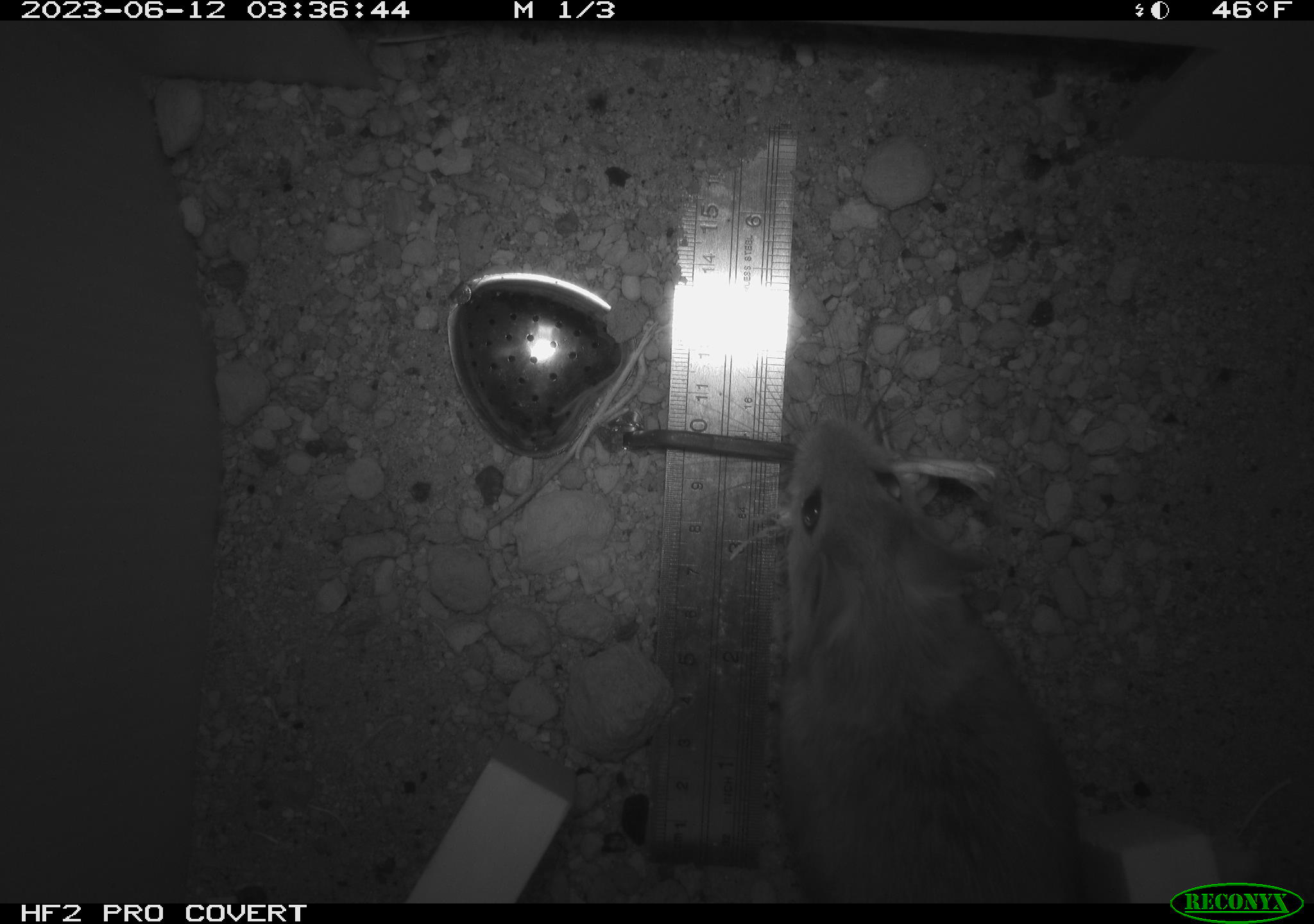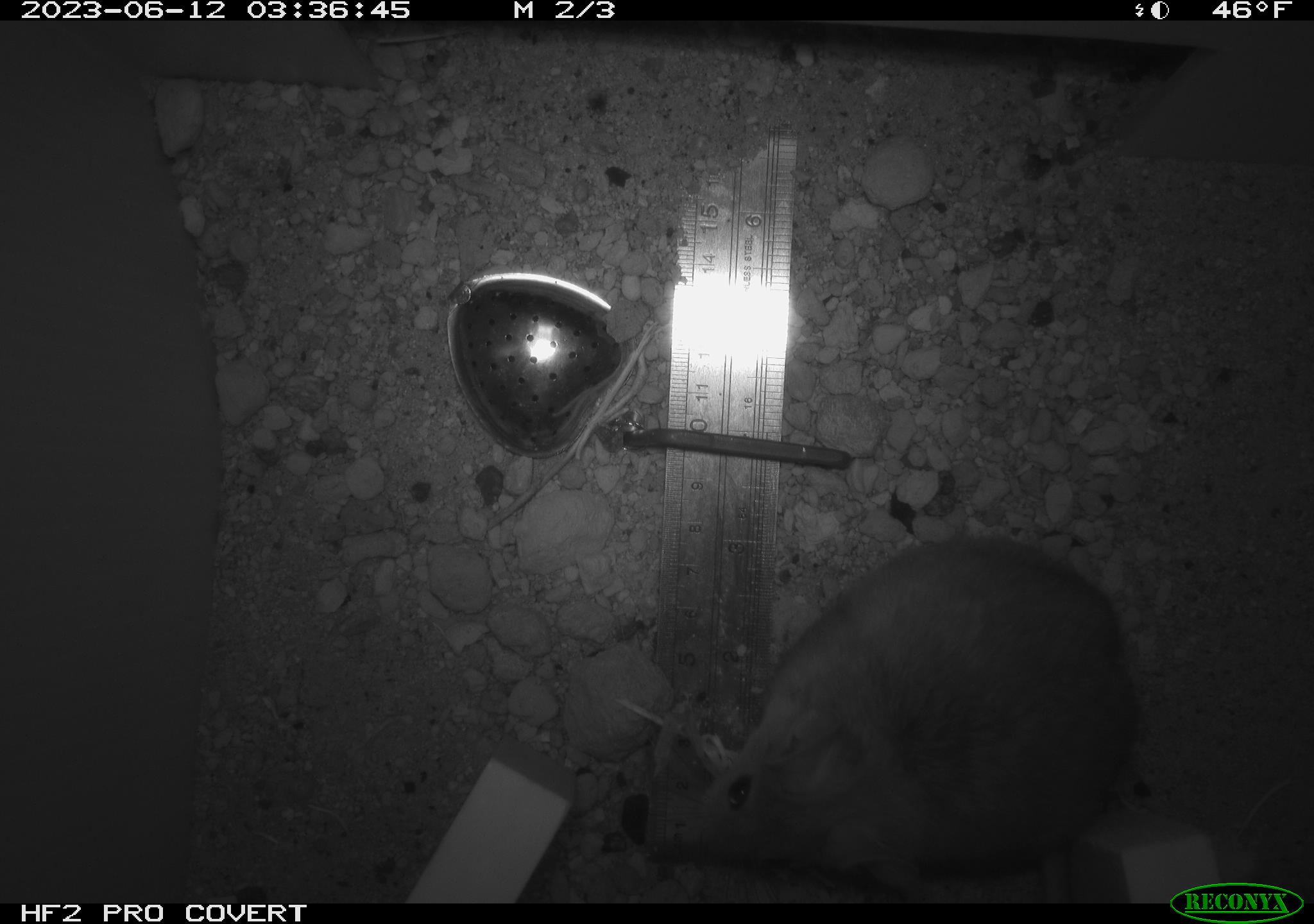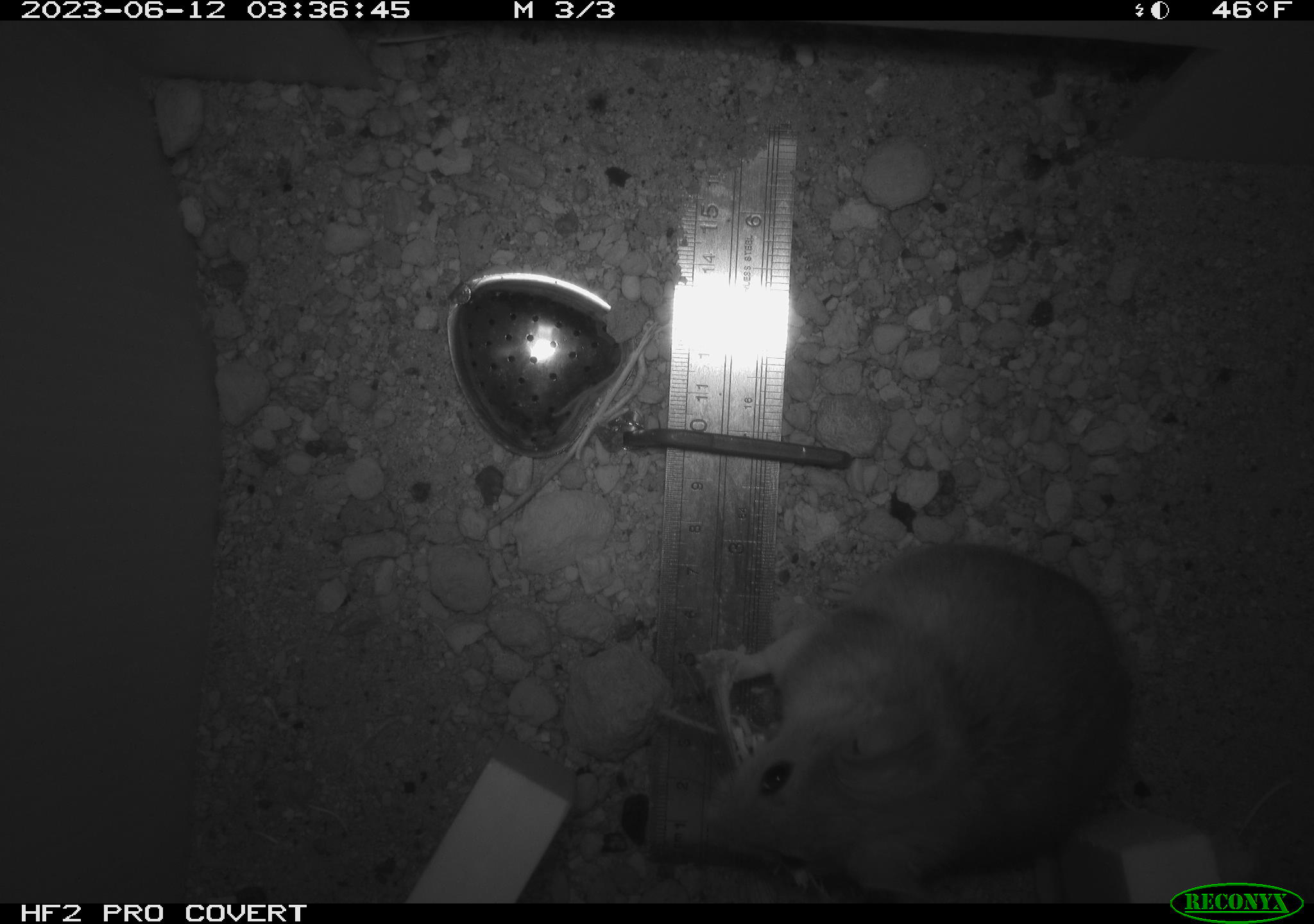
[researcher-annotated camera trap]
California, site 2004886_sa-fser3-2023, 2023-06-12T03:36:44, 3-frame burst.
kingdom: Animalia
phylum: Chordata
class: Mammalia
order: Rodentia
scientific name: Rodentia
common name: mouse species